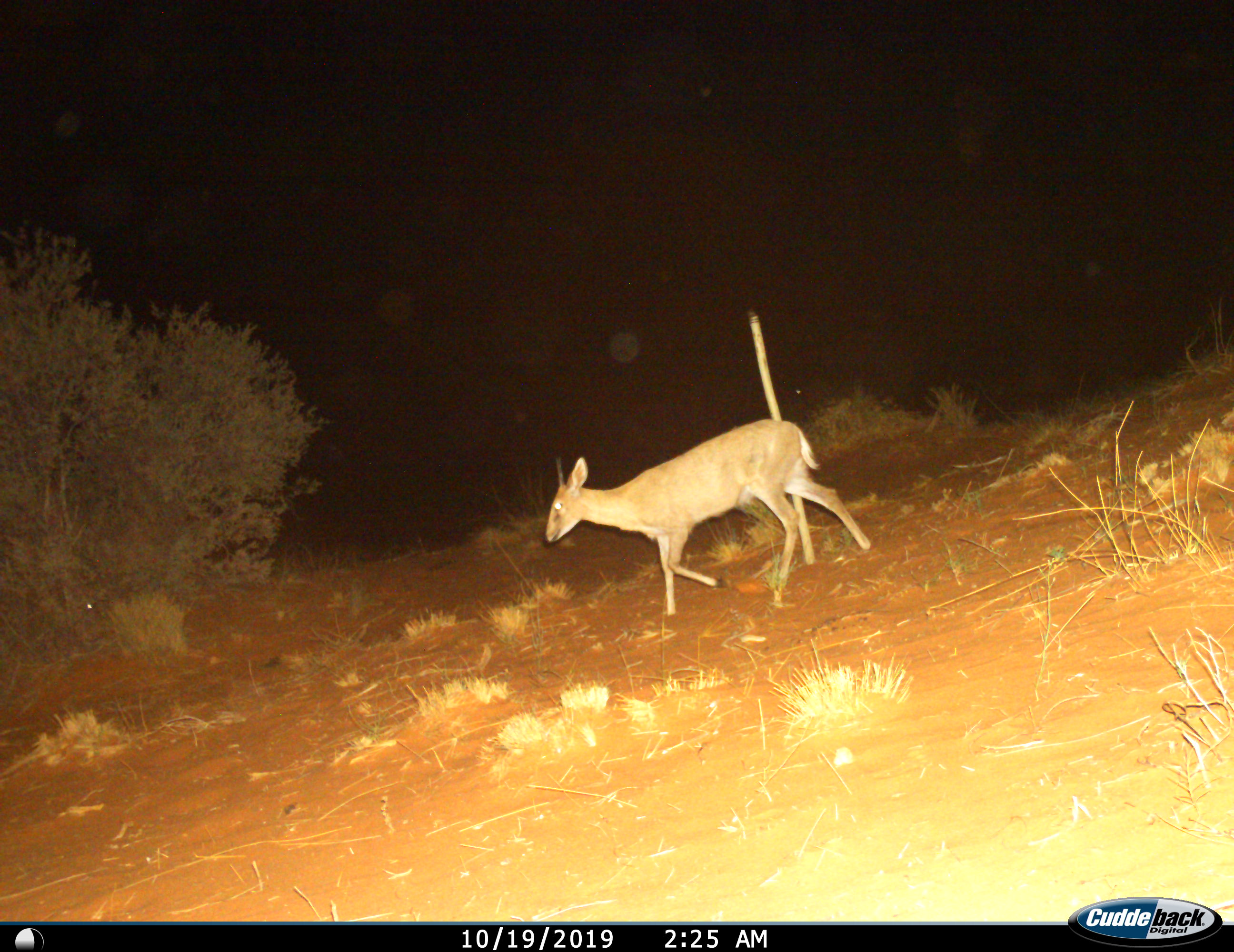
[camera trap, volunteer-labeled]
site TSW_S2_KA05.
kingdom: Animalia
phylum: Chordata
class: Mammalia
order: Artiodactyla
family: Bovidae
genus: Sylvicapra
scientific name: Sylvicapra grimmia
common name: common duiker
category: duikercommongrey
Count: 1.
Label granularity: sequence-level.